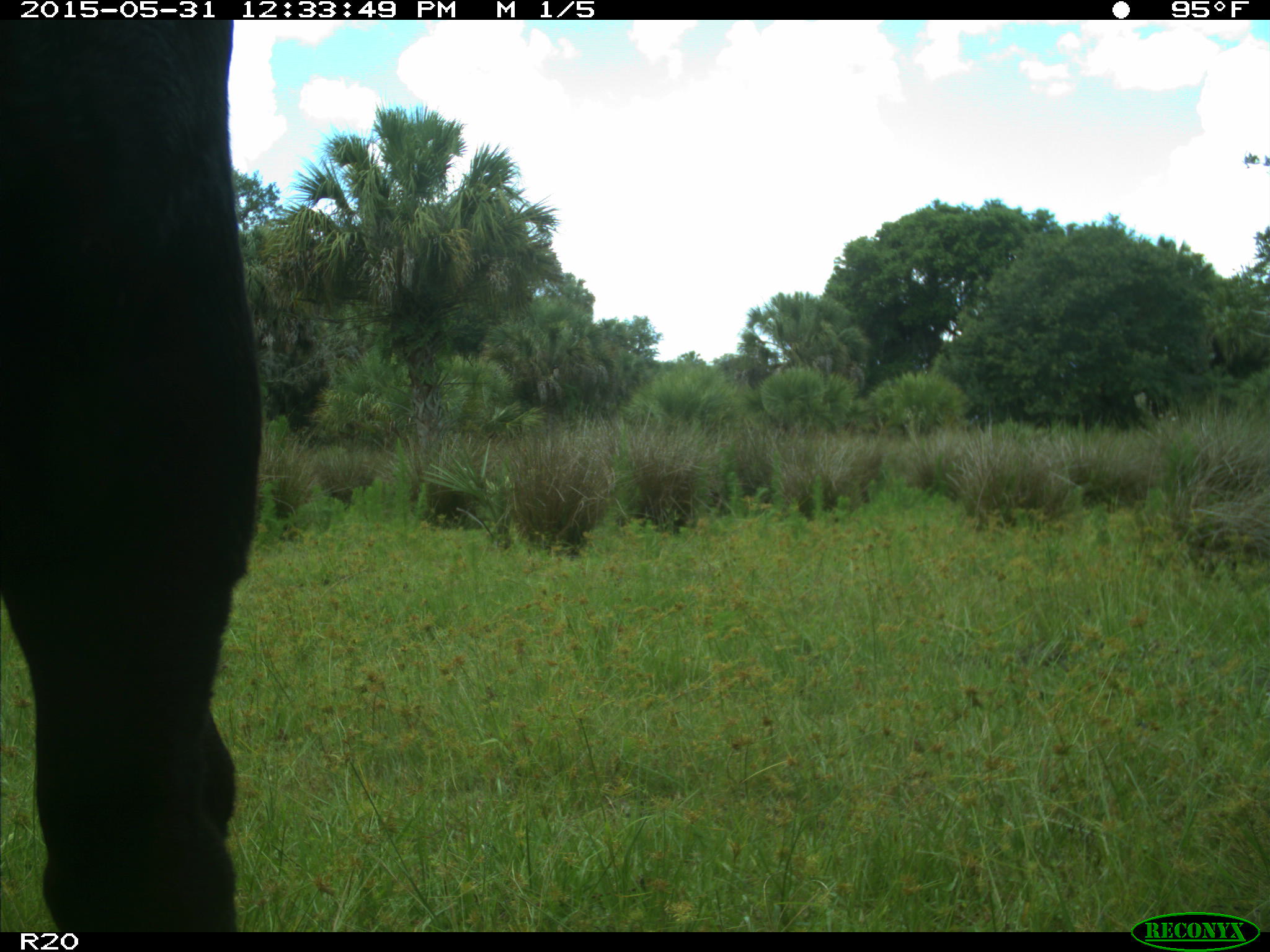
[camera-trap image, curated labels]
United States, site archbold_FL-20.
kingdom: Animalia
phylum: Chordata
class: Mammalia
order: Artiodactyla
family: Bovidae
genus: Bos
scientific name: Bos taurus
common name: domestic cow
Bos taurus (domestic cow).